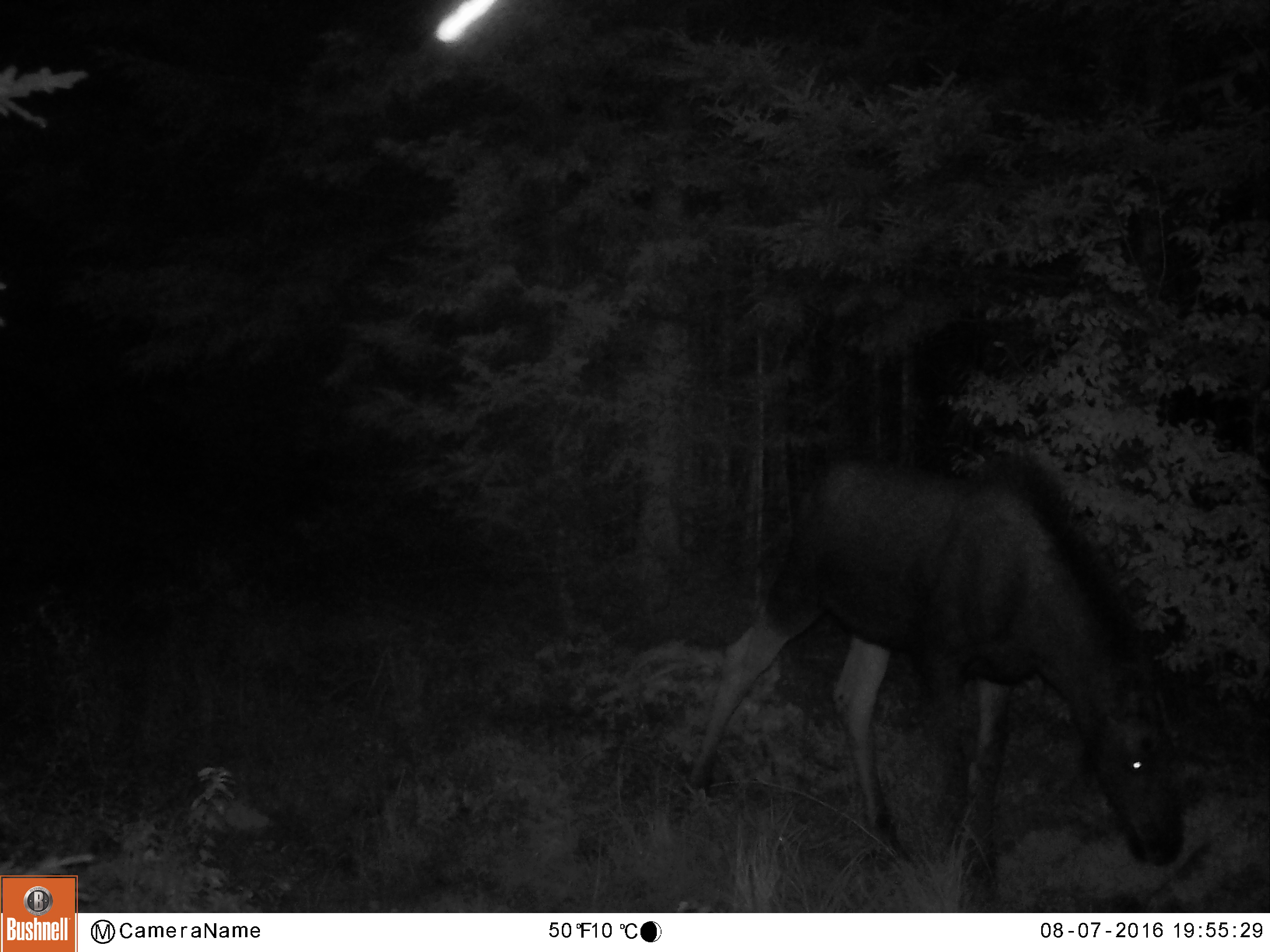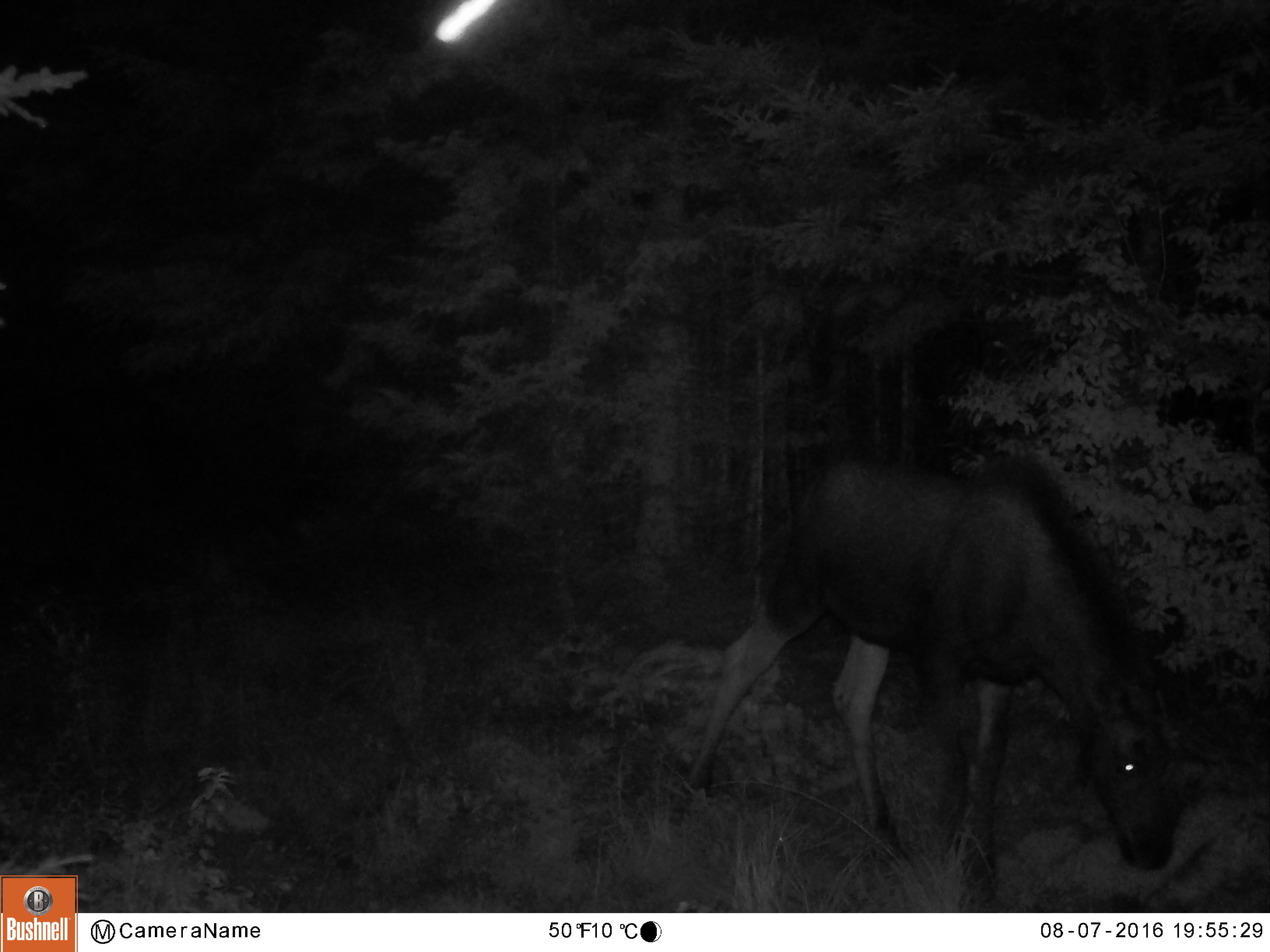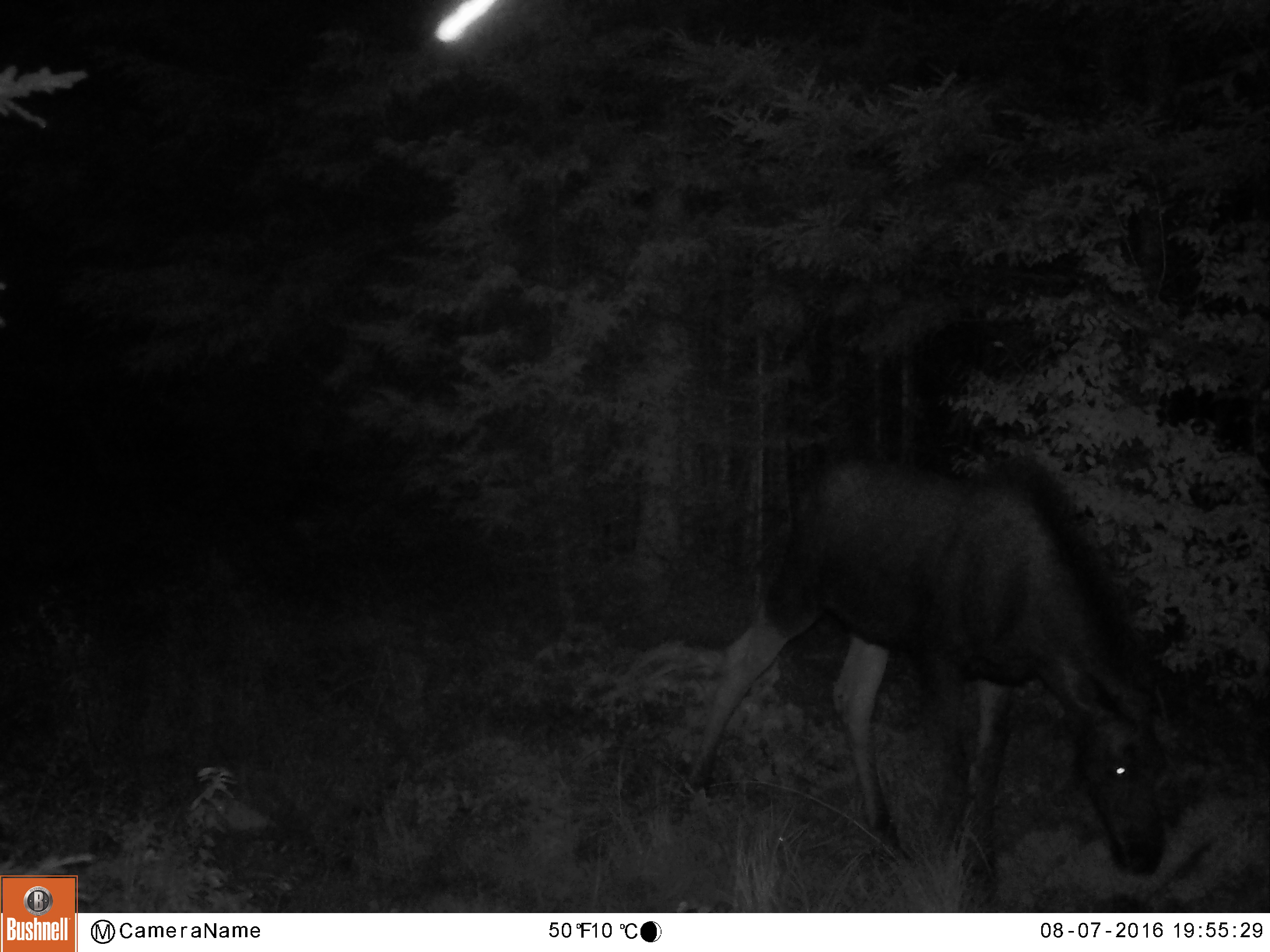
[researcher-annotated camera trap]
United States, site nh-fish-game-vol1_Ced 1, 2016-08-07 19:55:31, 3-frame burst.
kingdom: Animalia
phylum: Chordata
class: Mammalia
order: Artiodactyla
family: Cervidae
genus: Alces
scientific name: Alces alces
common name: moose